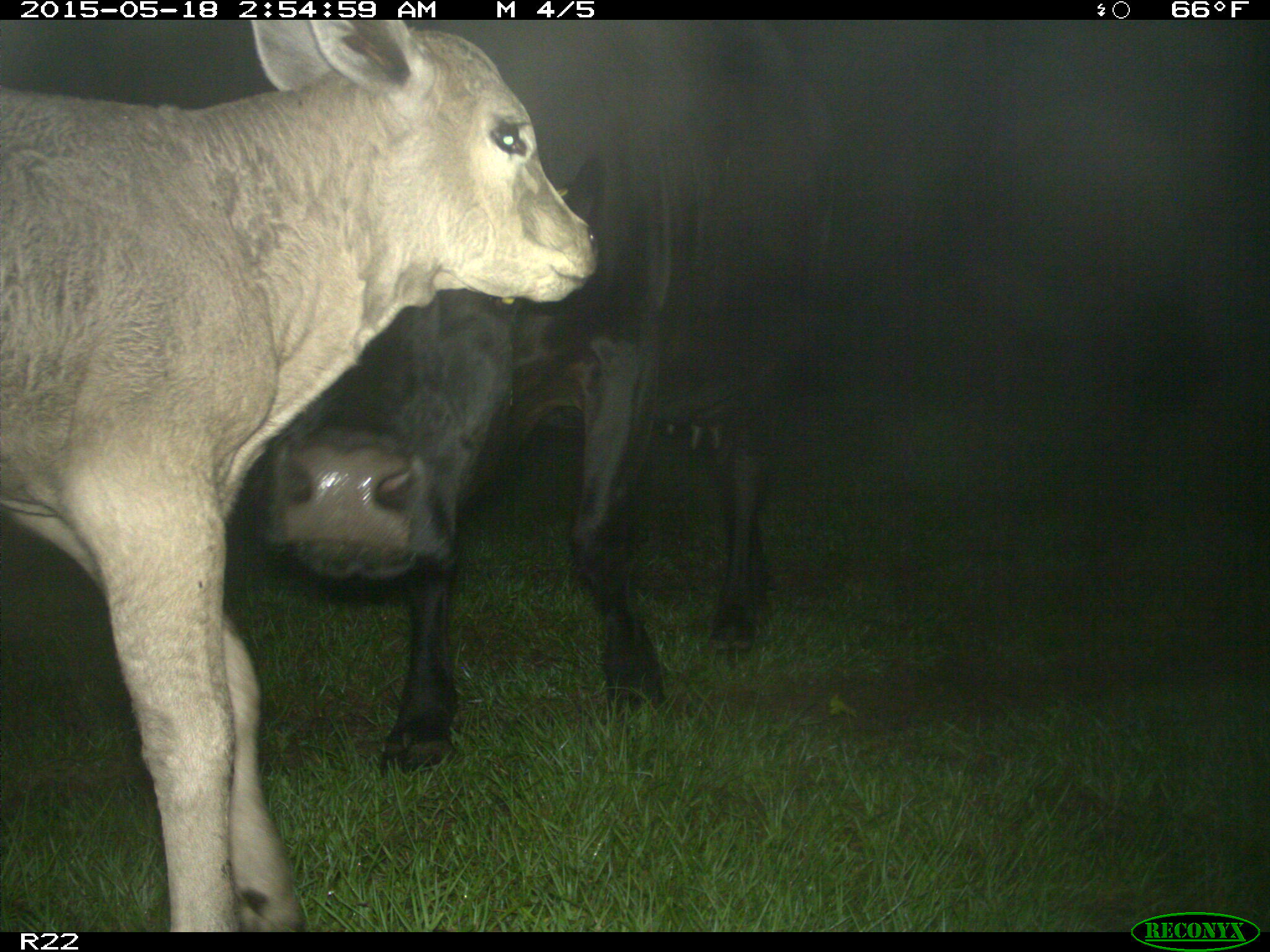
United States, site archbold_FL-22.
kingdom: Animalia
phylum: Chordata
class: Mammalia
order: Artiodactyla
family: Bovidae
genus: Bos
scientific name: Bos taurus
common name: domestic cow